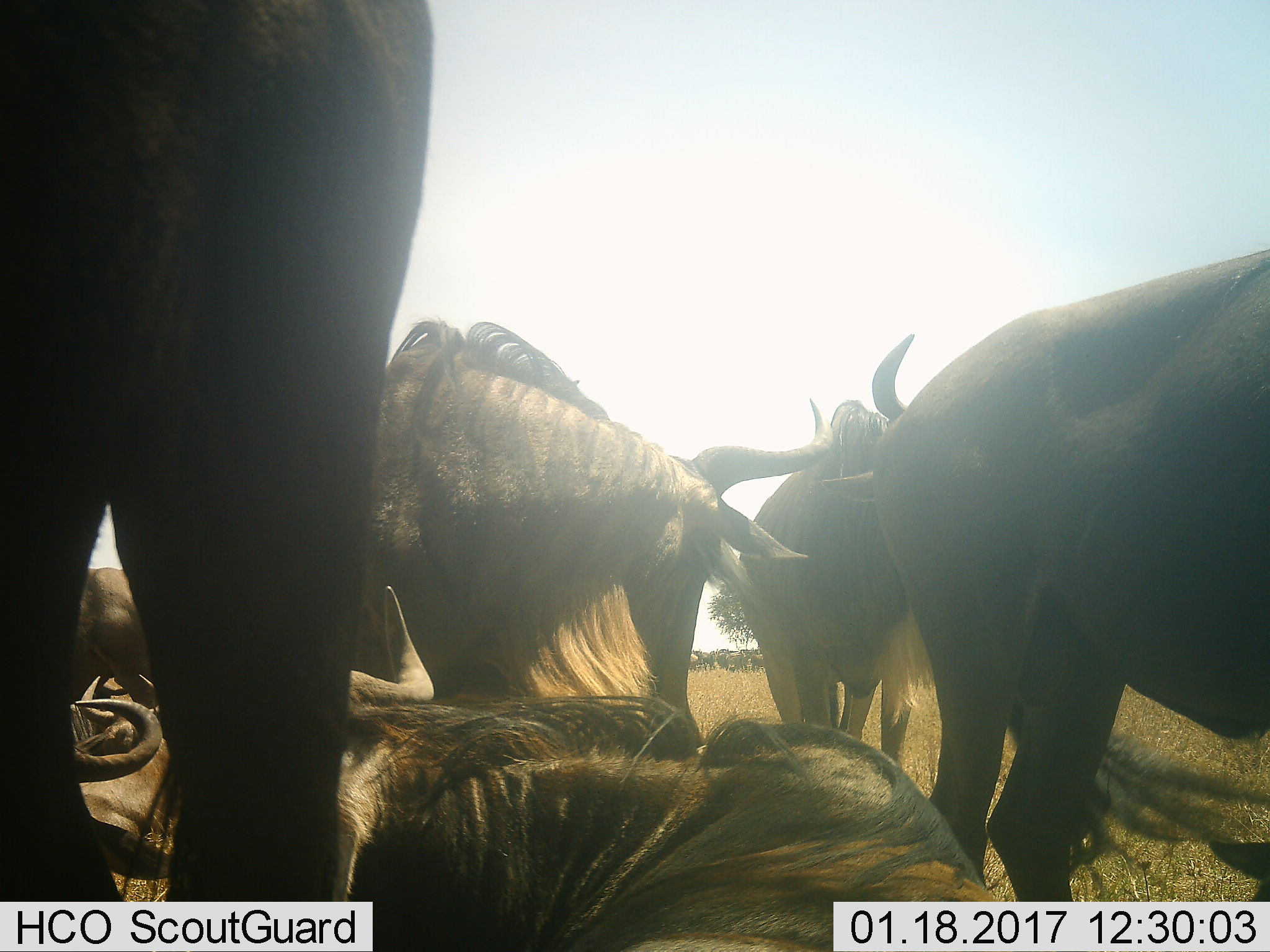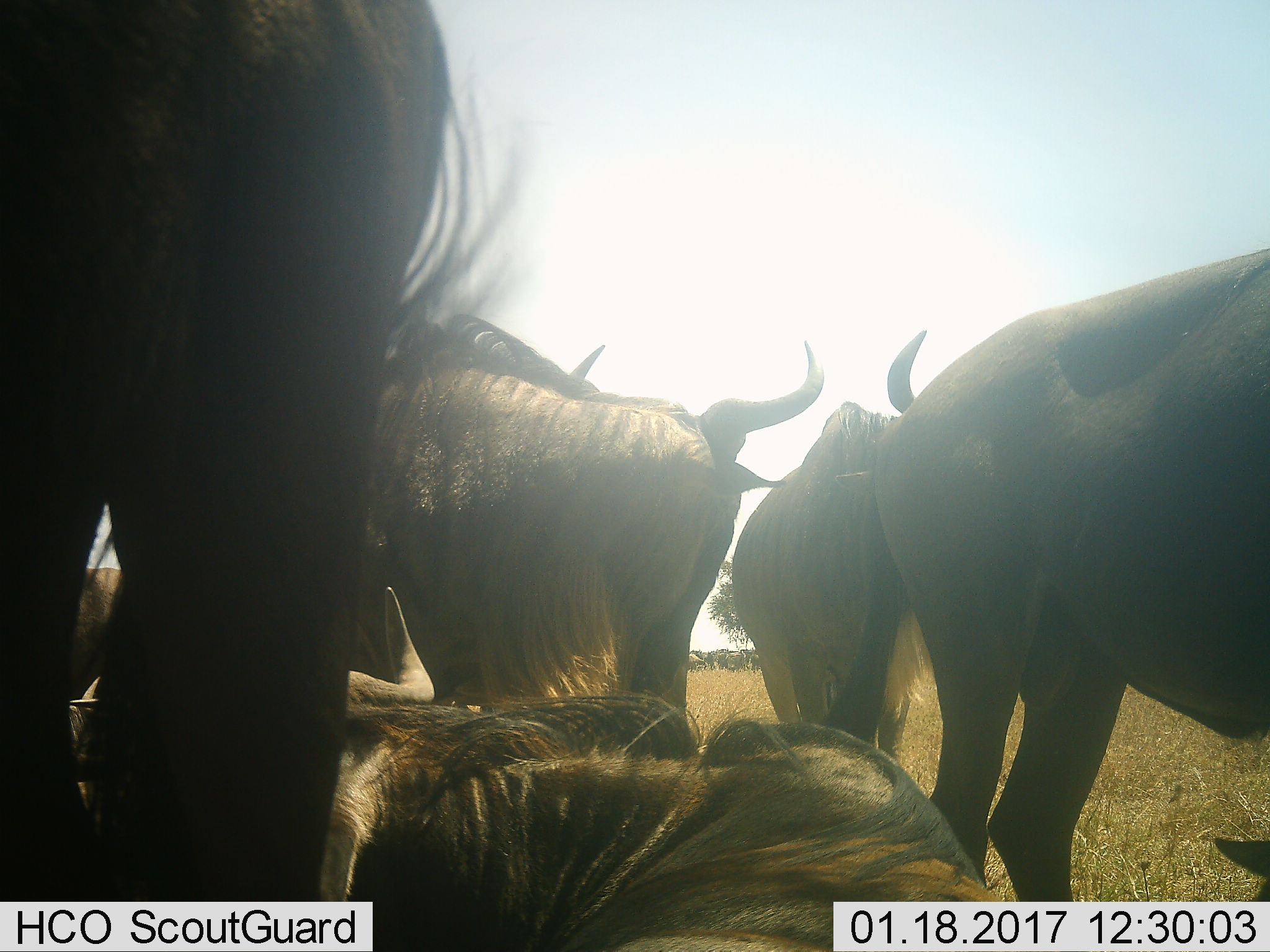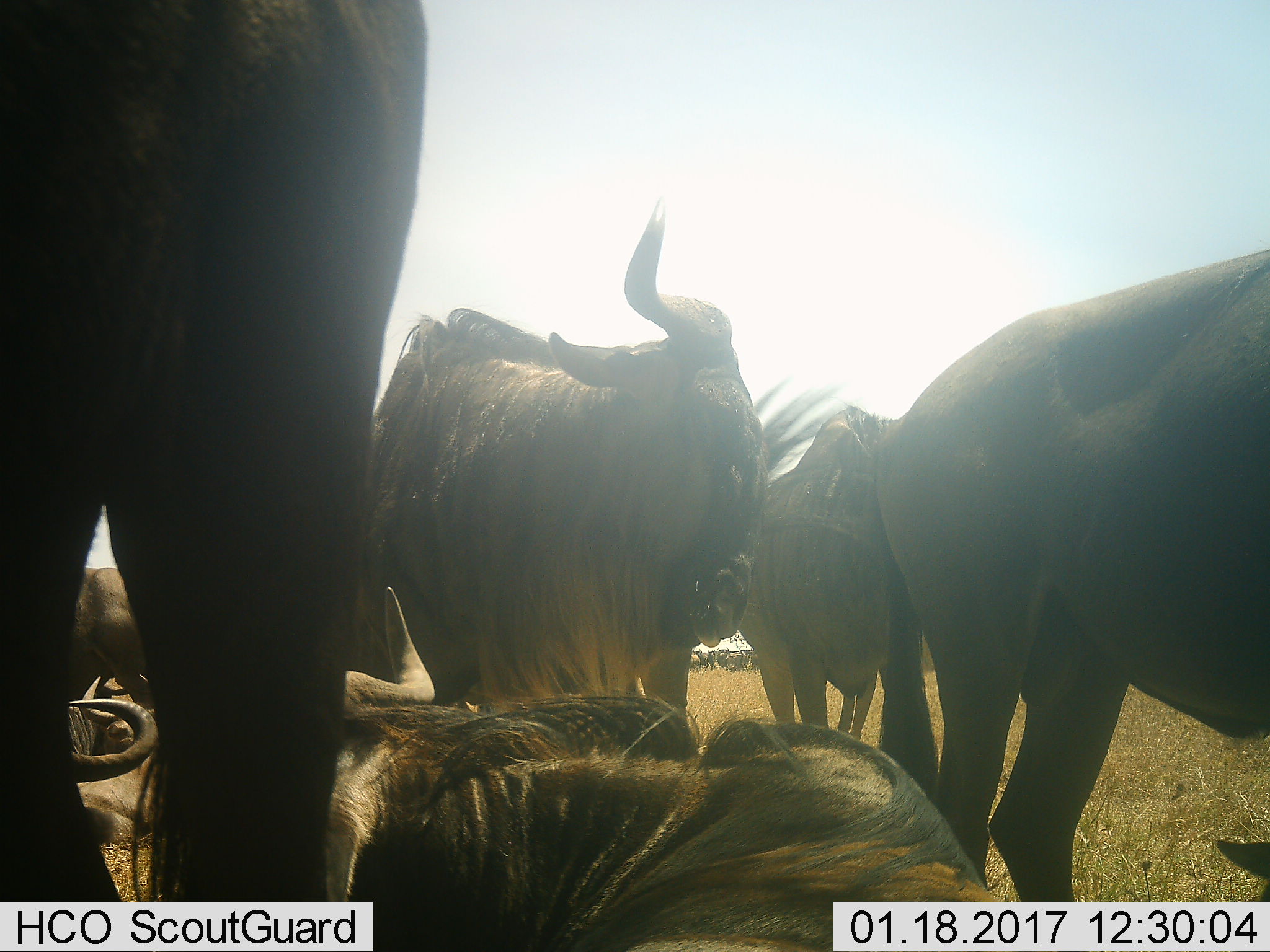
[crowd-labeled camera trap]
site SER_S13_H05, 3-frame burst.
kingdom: Animalia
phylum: Chordata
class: Mammalia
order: Artiodactyla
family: Bovidae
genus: Connochaetes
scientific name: Connochaetes taurinus taurinus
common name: blue wildebeest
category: wildebeestblue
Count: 6.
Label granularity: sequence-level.